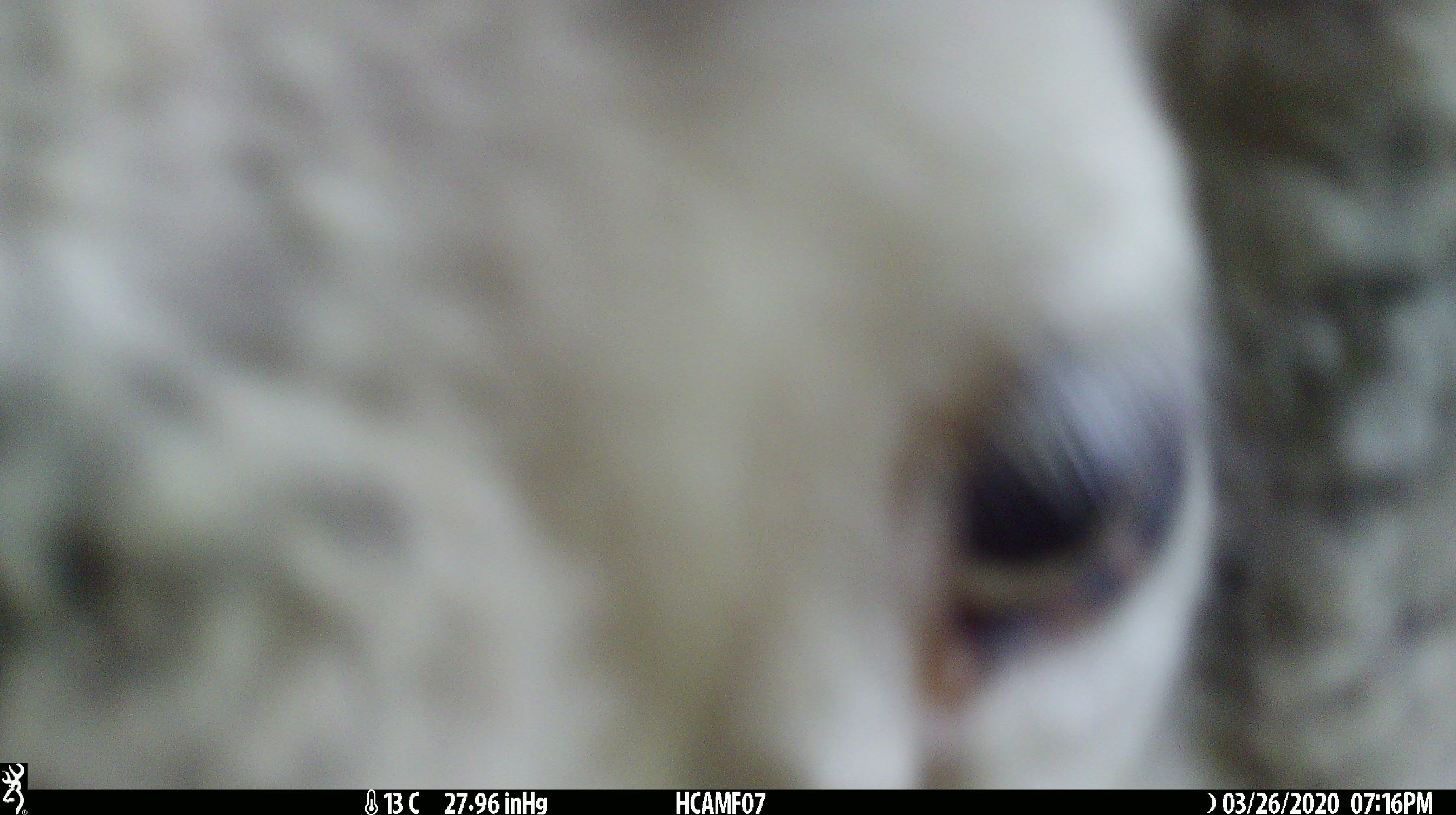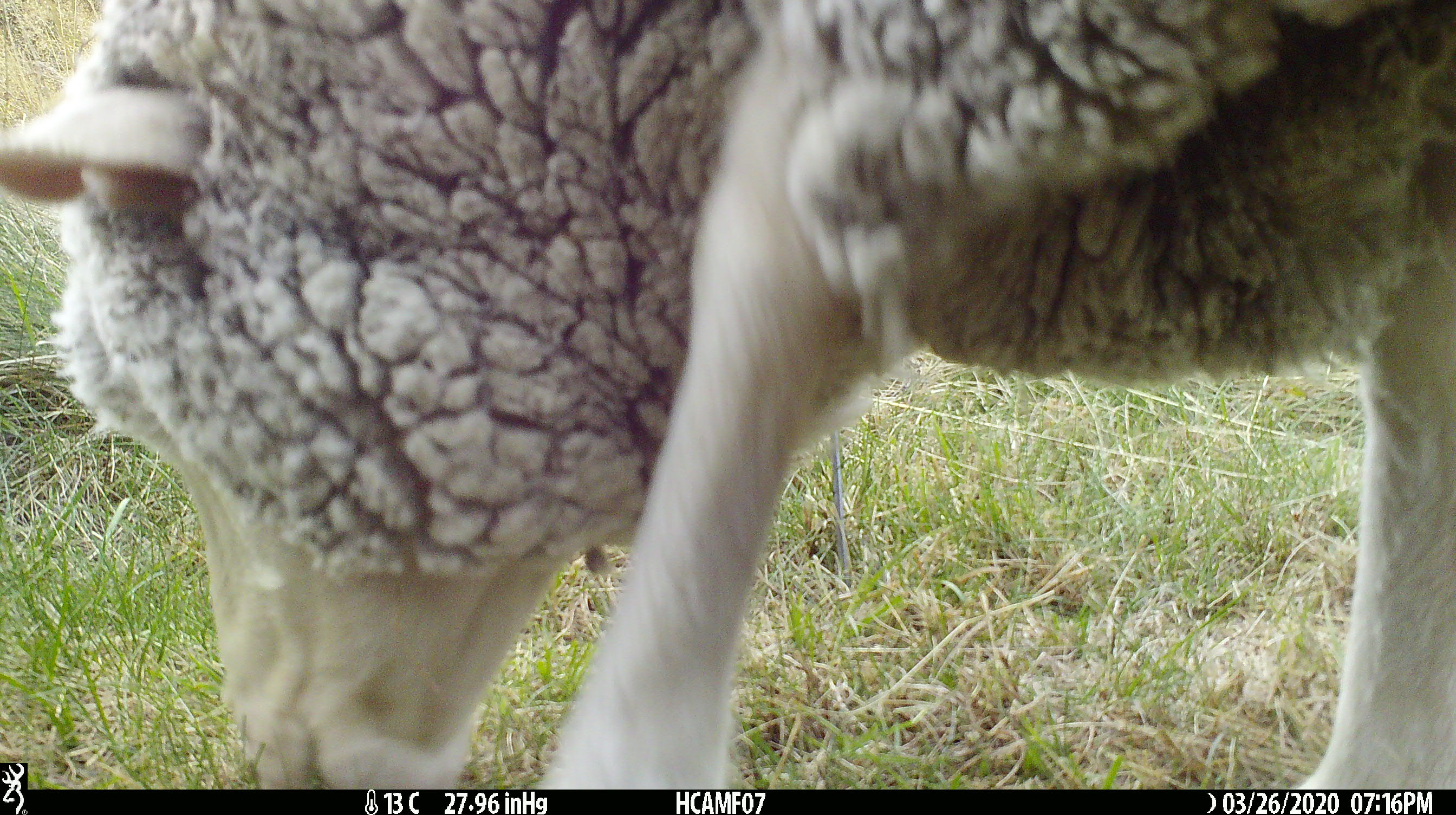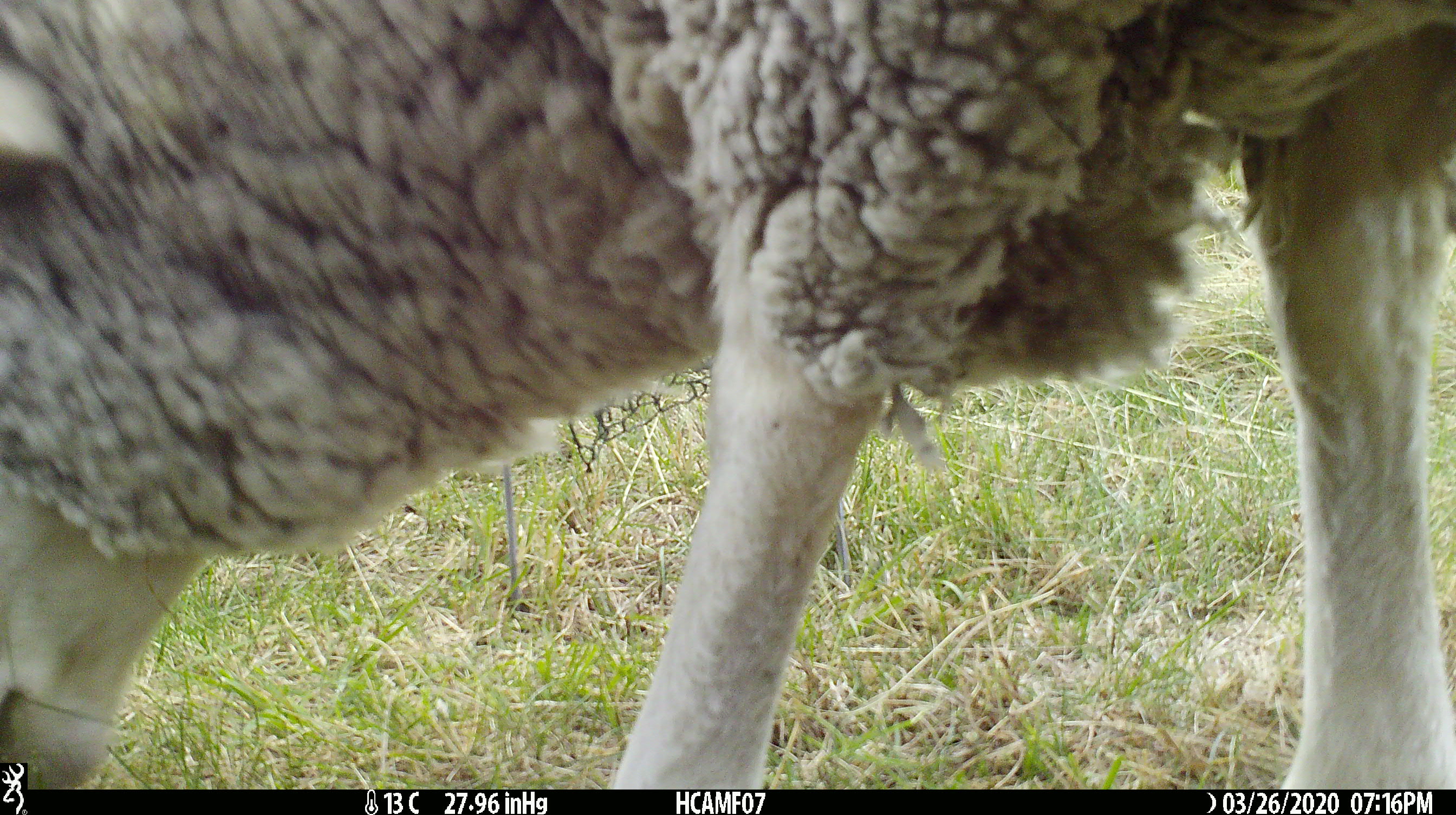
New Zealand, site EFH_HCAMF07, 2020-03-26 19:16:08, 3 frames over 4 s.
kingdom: Animalia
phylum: Chordata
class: Mammalia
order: Artiodactyla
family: Bovidae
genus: Ovis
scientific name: Ovis aries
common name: domestic sheep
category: sheep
Sheep (domestic sheep) (Ovis aries).